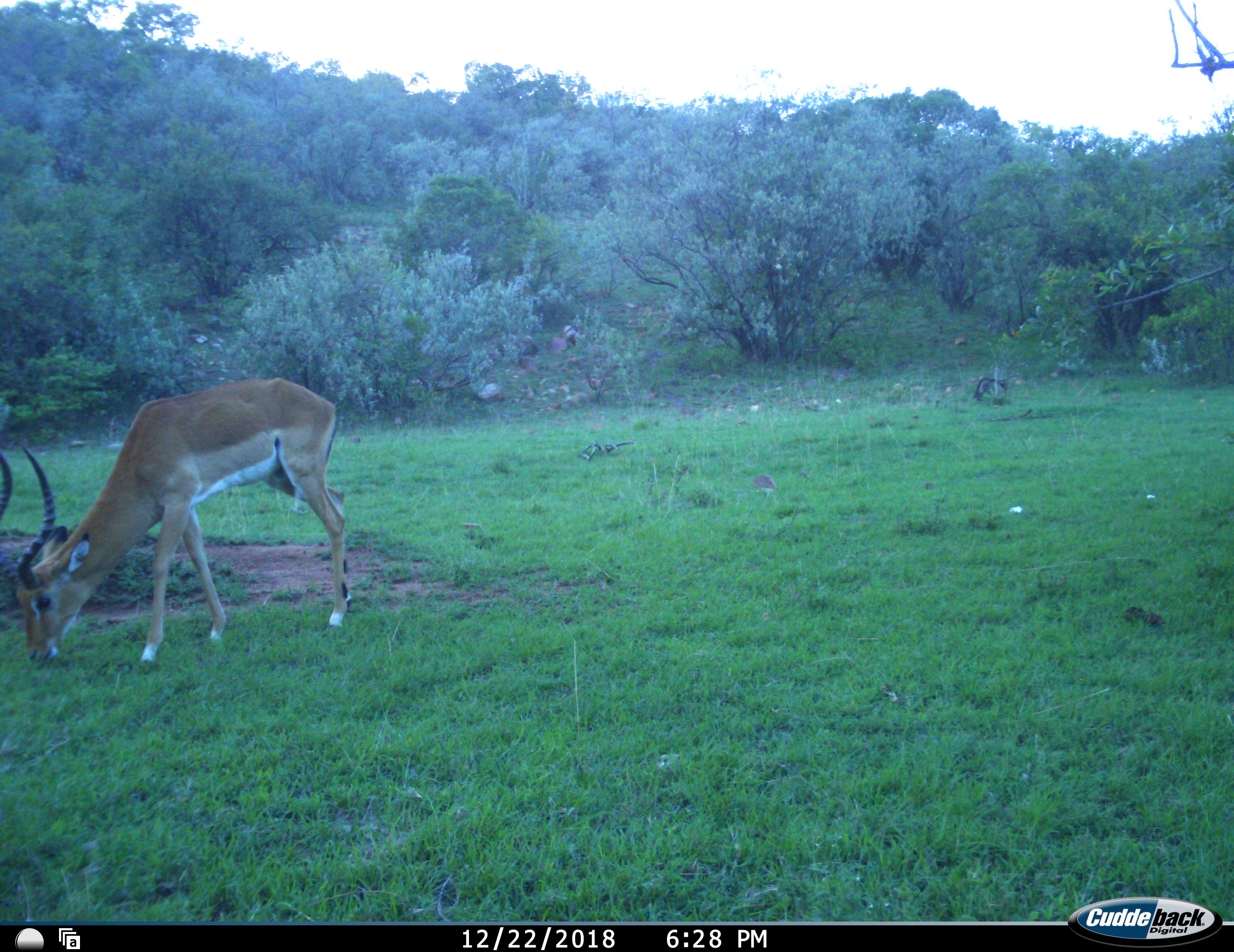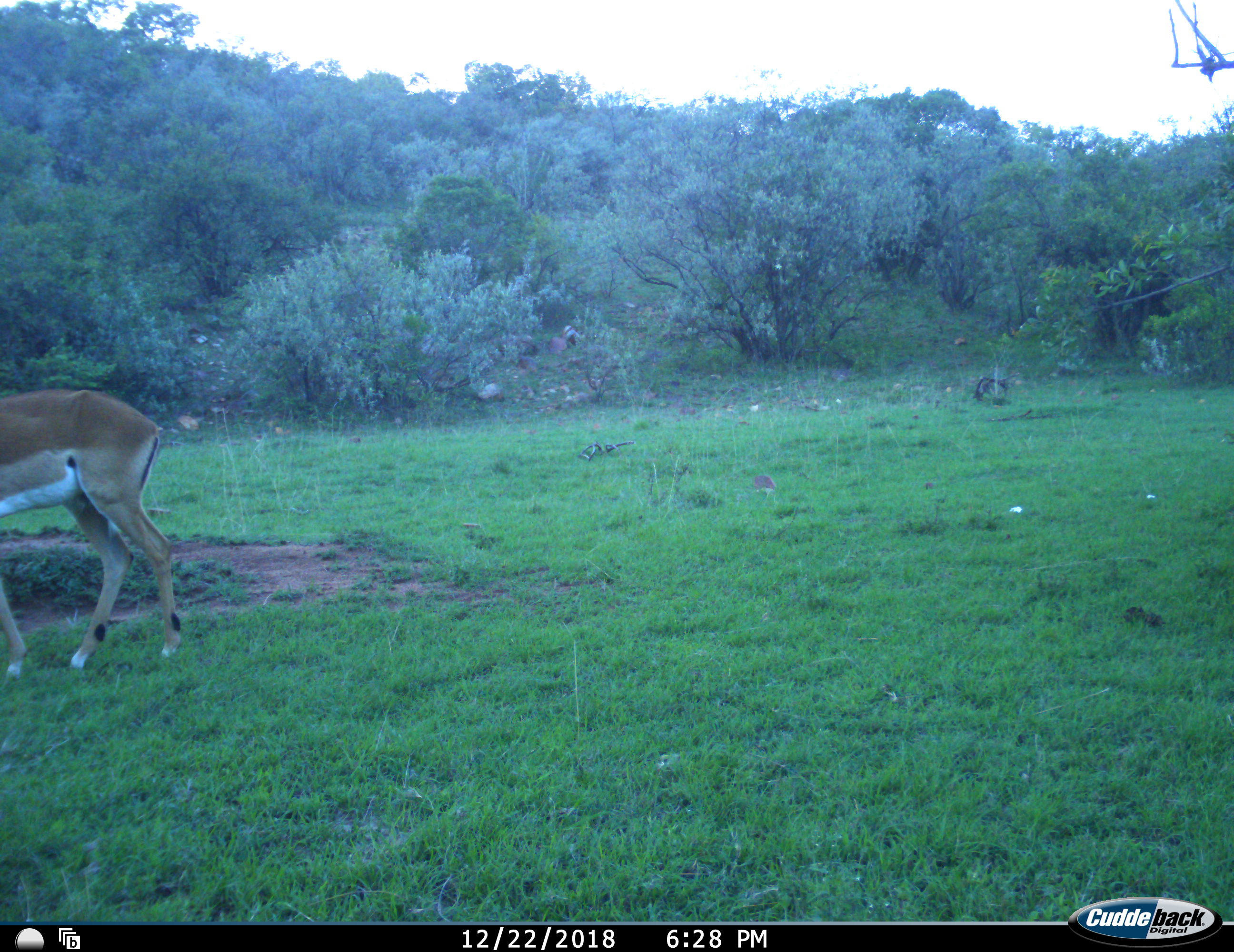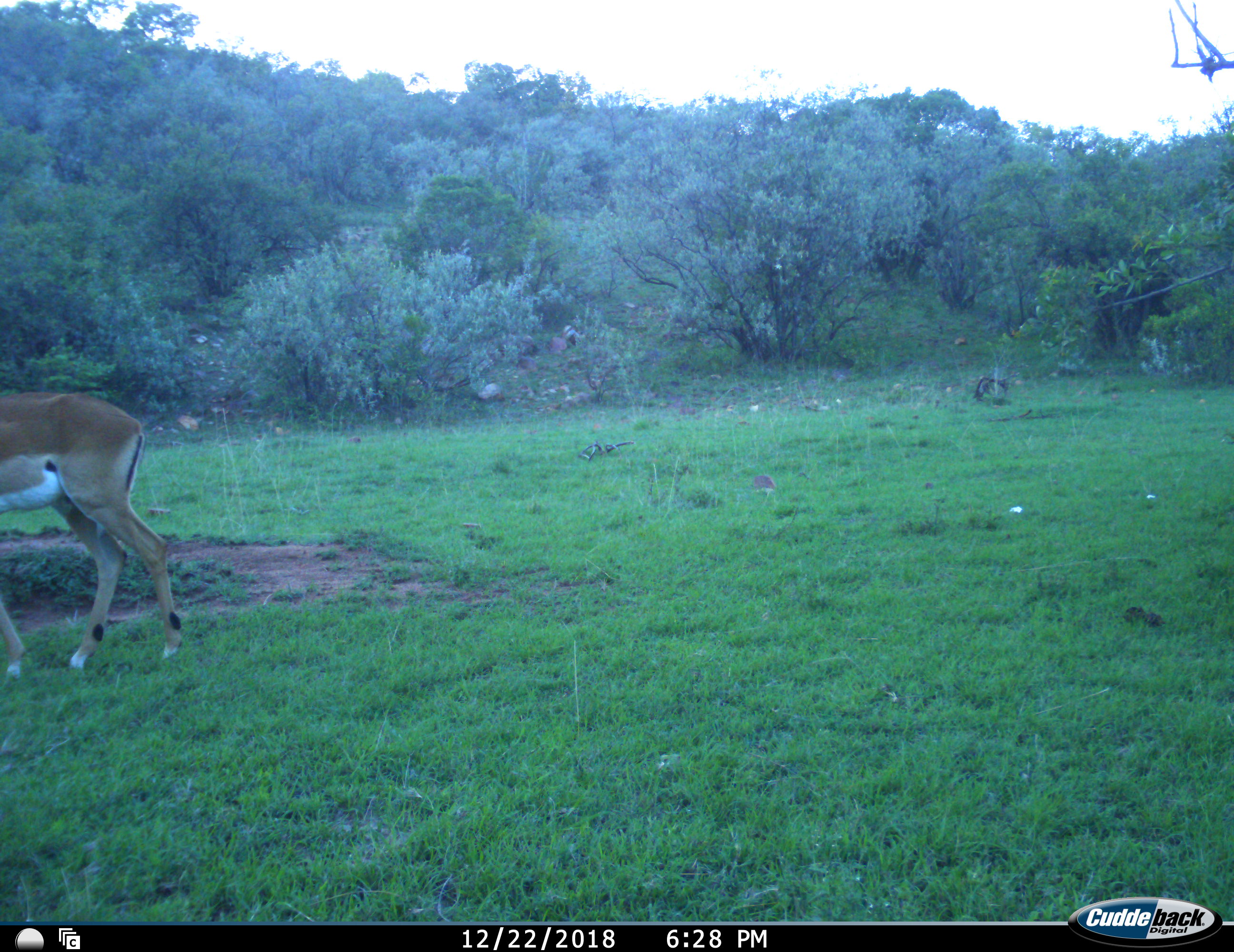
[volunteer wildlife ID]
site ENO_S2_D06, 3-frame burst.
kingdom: Animalia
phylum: Chordata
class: Mammalia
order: Artiodactyla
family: Bovidae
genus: Aepyceros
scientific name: Aepyceros melampus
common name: impala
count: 1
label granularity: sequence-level